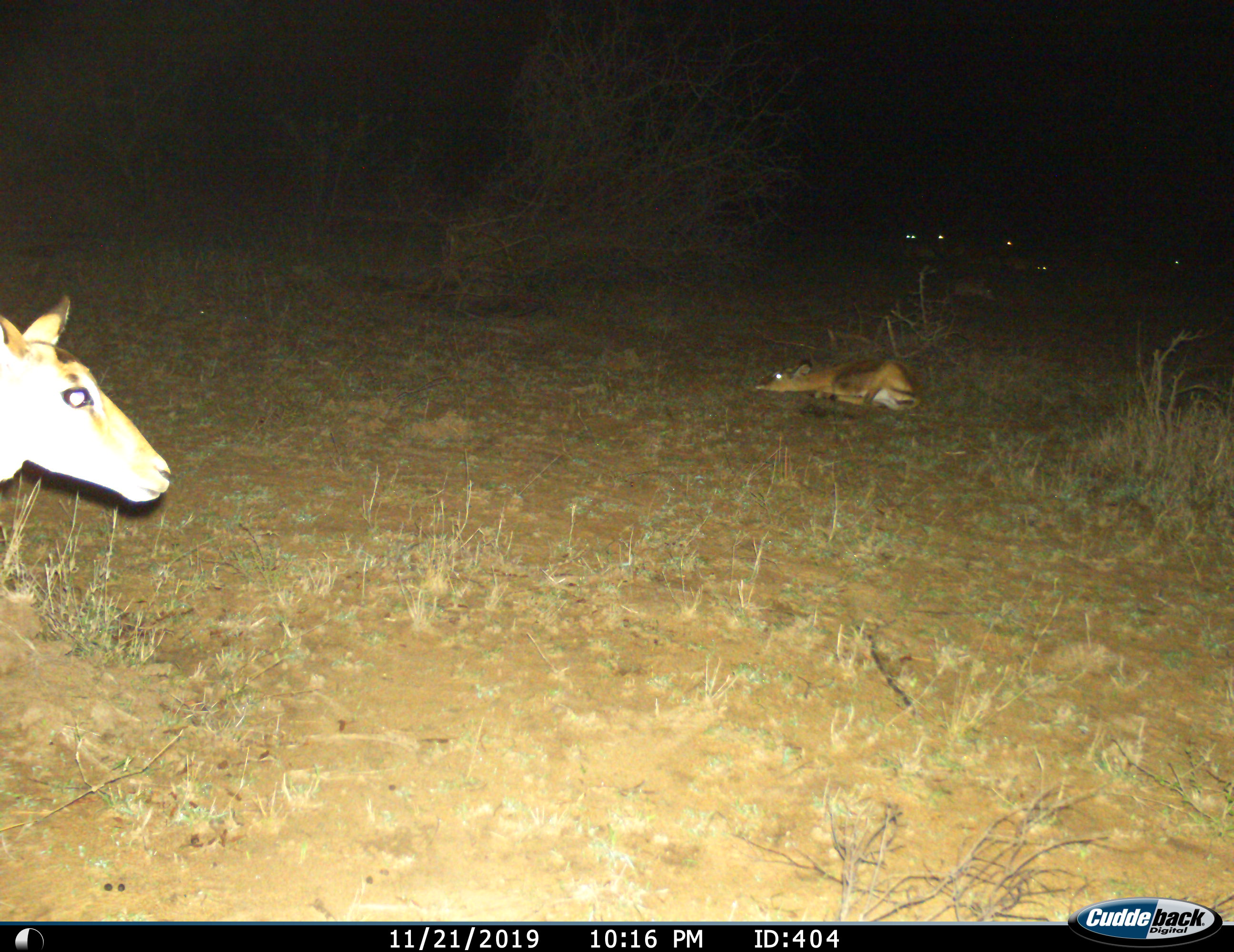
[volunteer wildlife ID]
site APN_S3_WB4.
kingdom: Animalia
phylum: Chordata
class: Mammalia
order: Artiodactyla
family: Bovidae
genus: Aepyceros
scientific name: Aepyceros melampus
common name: impala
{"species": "impala (Aepyceros melampus)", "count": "2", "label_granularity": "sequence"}